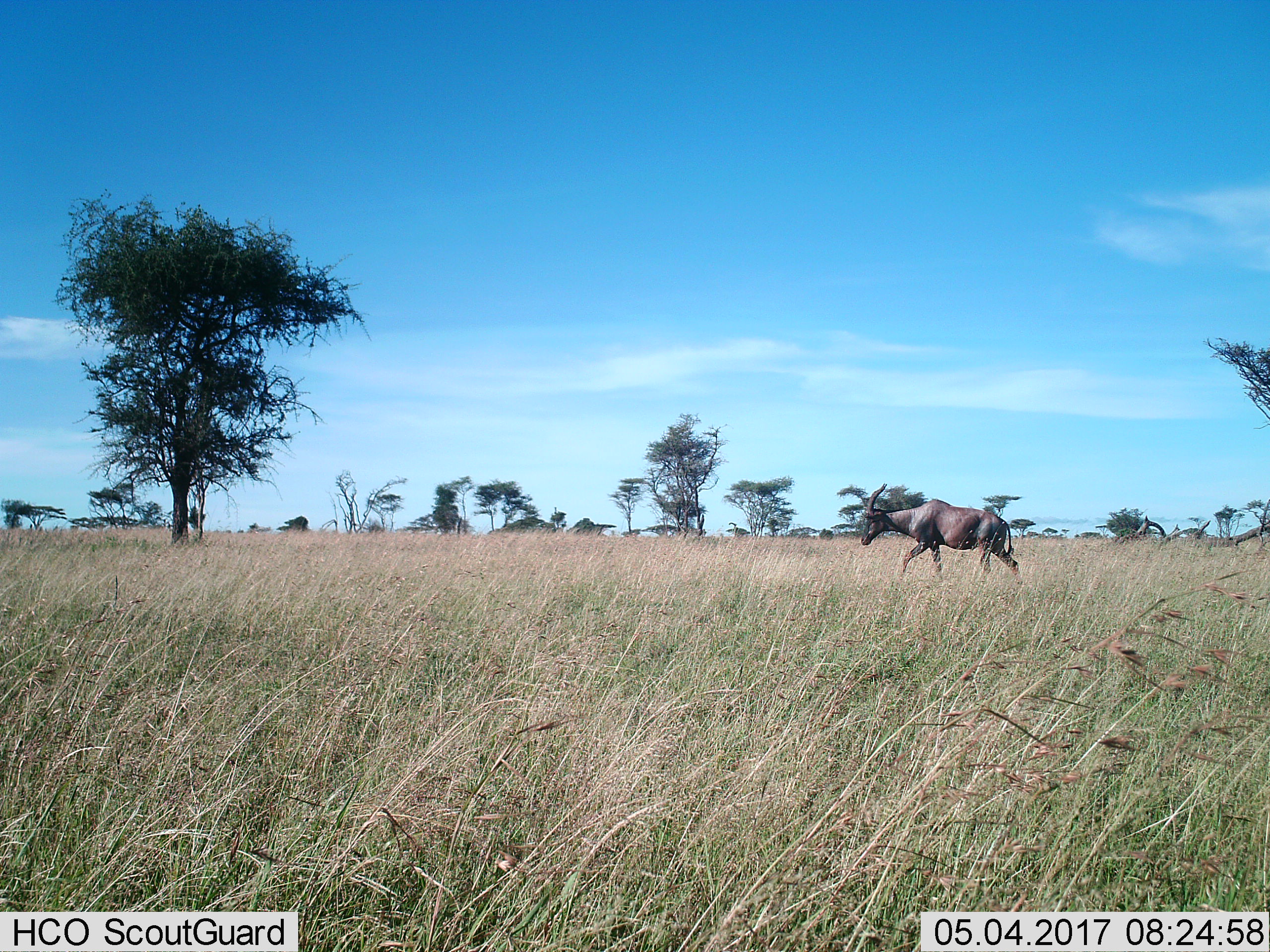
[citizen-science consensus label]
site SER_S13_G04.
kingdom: Animalia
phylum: Chordata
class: Mammalia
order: Artiodactyla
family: Bovidae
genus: Damaliscus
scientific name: Damaliscus lunatus jimela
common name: topi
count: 1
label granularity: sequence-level